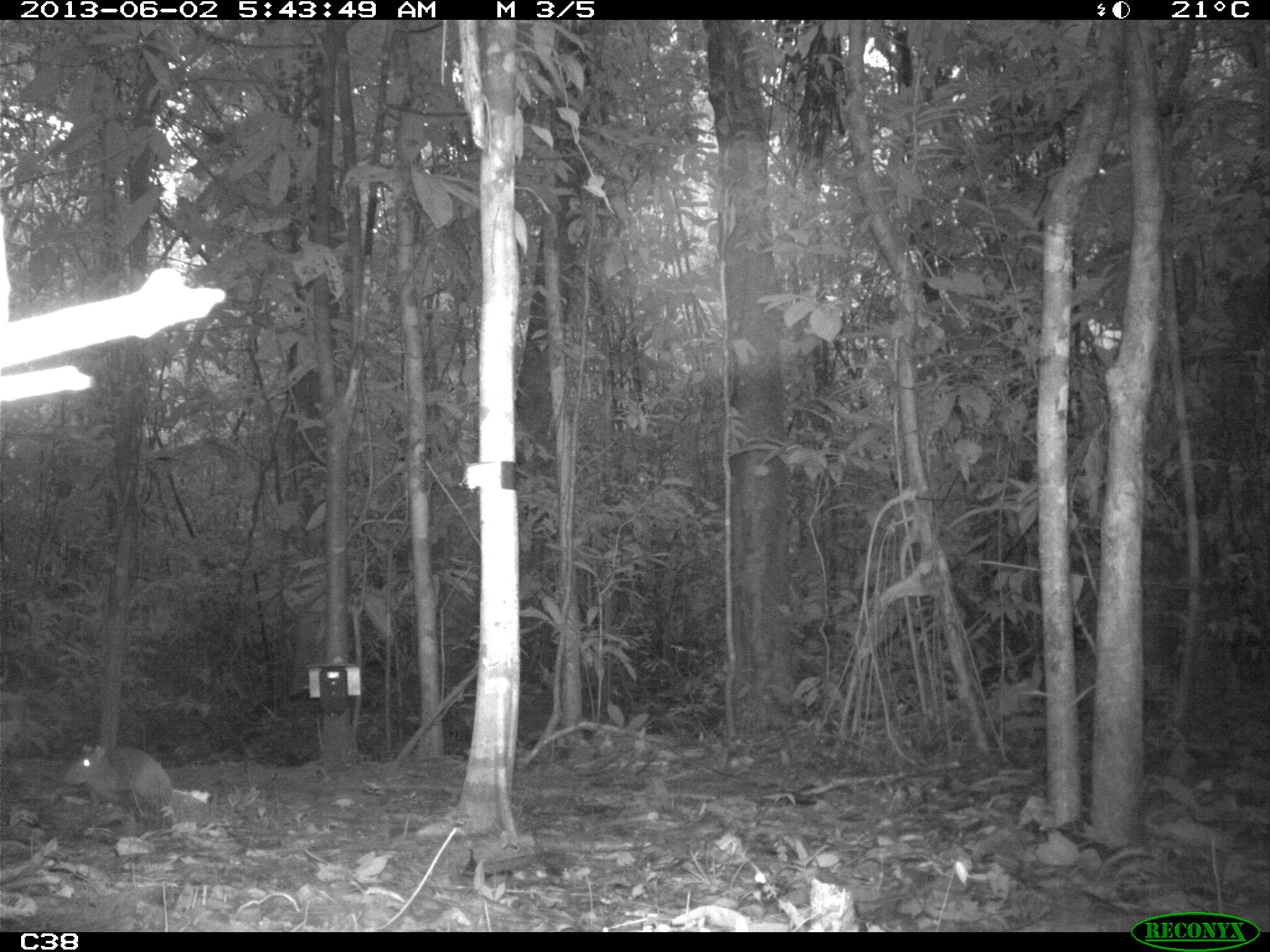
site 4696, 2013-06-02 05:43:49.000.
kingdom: Animalia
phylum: Chordata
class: Mammalia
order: Rodentia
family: Dasyproctidae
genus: Dasyprocta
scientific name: Dasyprocta leporina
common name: red-rumped agouti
Dasyprocta leporina (red-rumped agouti), count 1, age adult.